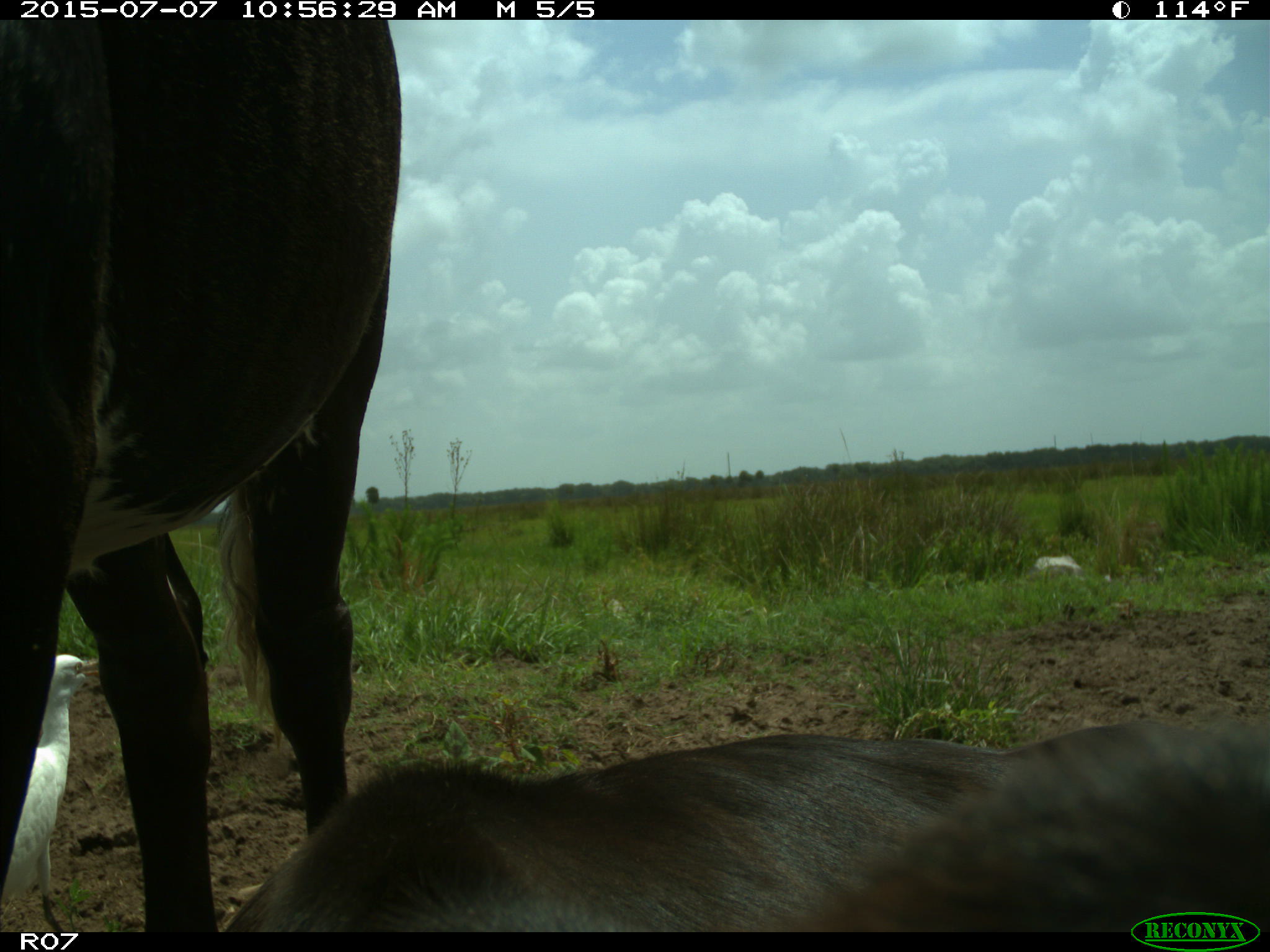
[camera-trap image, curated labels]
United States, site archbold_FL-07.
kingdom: Animalia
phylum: Chordata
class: Mammalia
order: Artiodactyla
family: Bovidae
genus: Bos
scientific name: Bos taurus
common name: domestic cow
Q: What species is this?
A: Bos taurus (domestic cow).